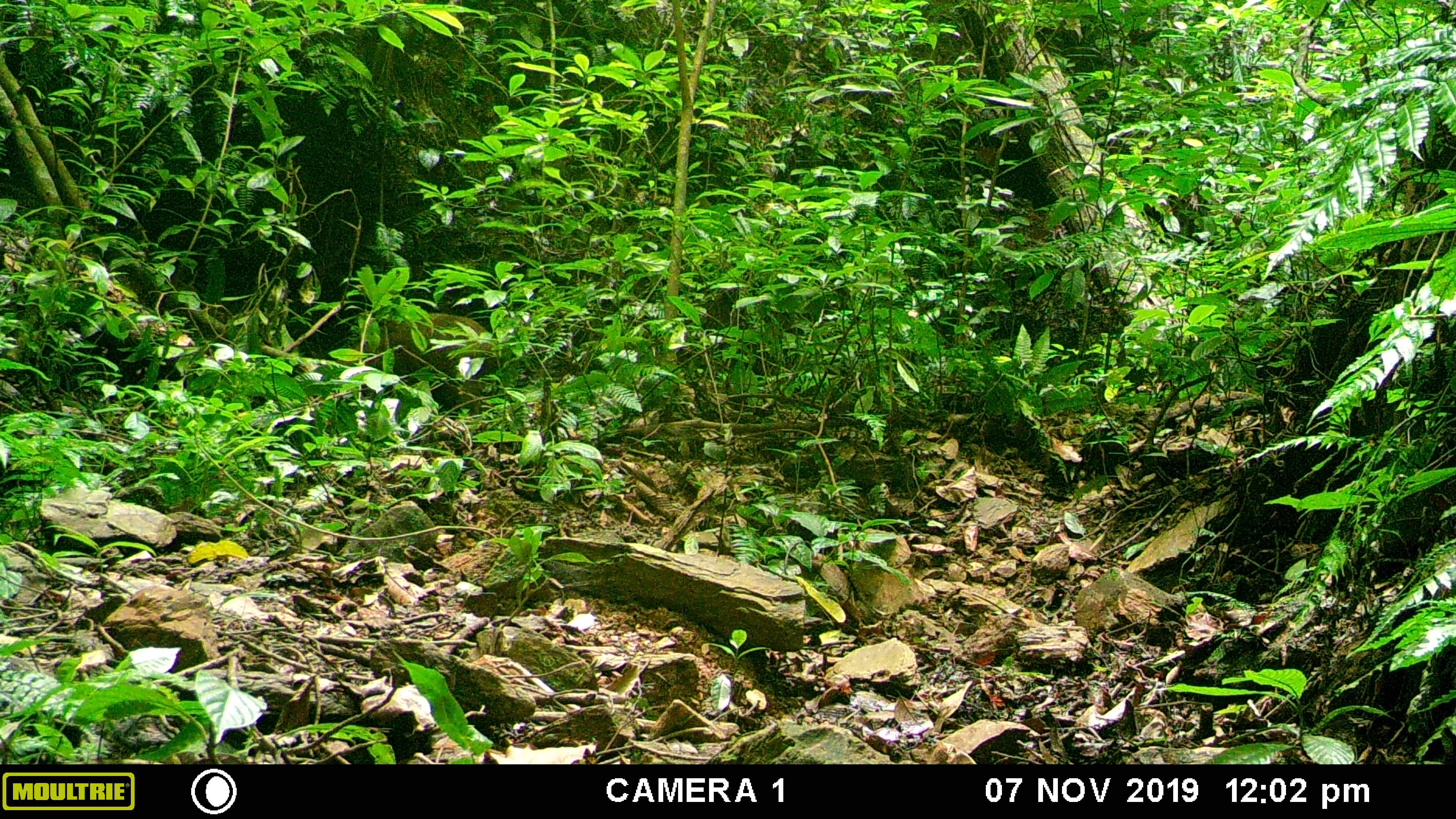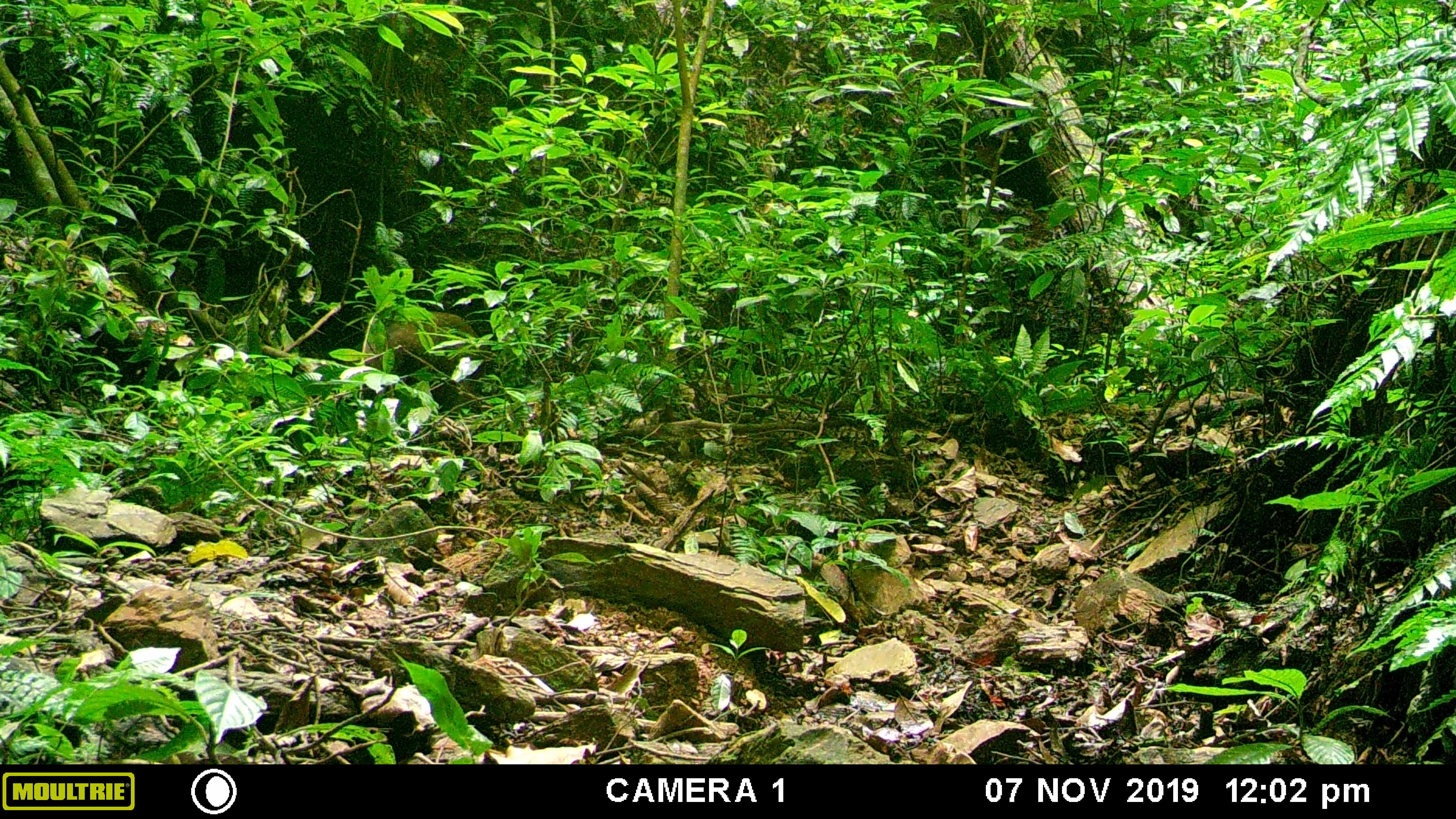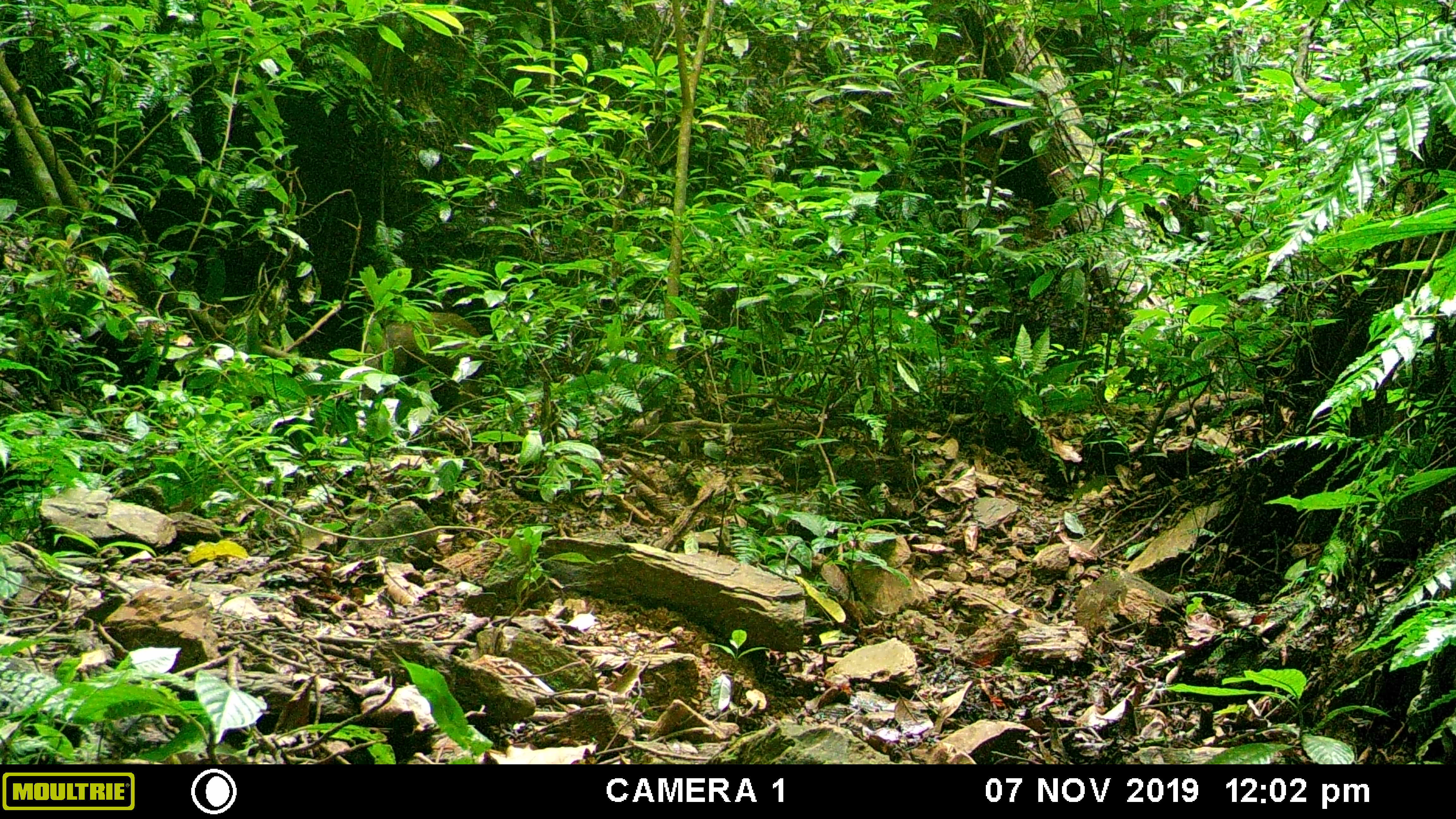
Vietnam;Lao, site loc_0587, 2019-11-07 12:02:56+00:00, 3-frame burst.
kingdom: Animalia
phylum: Chordata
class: Mammalia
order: Artiodactyla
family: Suidae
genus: Sus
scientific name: Sus scrofa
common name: eurasian wild pig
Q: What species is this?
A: Eurasian wild pig (Sus scrofa).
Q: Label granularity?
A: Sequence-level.